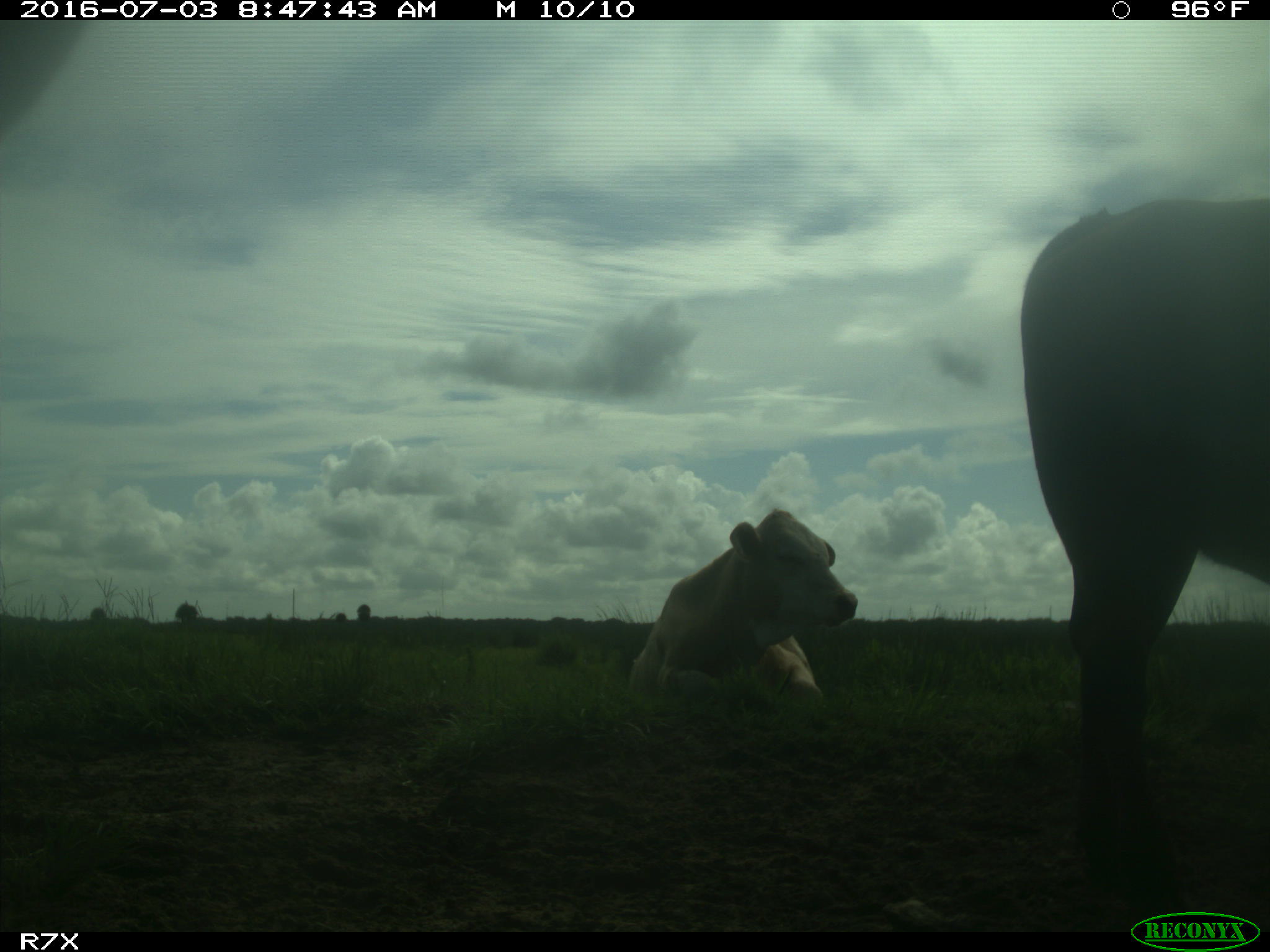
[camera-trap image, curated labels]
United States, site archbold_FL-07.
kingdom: Animalia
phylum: Chordata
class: Mammalia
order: Artiodactyla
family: Bovidae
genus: Bos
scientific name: Bos taurus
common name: domestic cow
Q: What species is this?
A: Bos taurus (domestic cow).